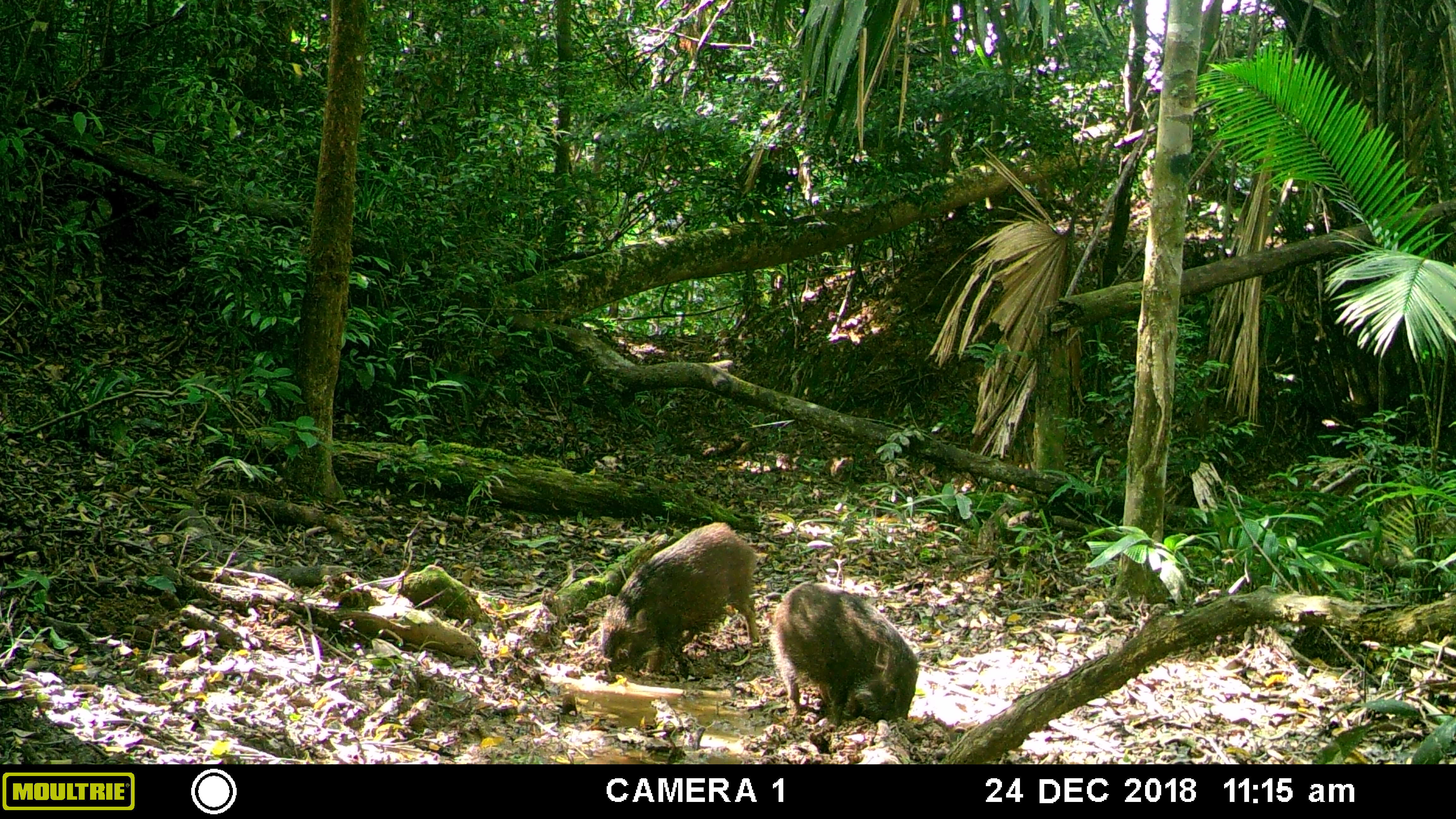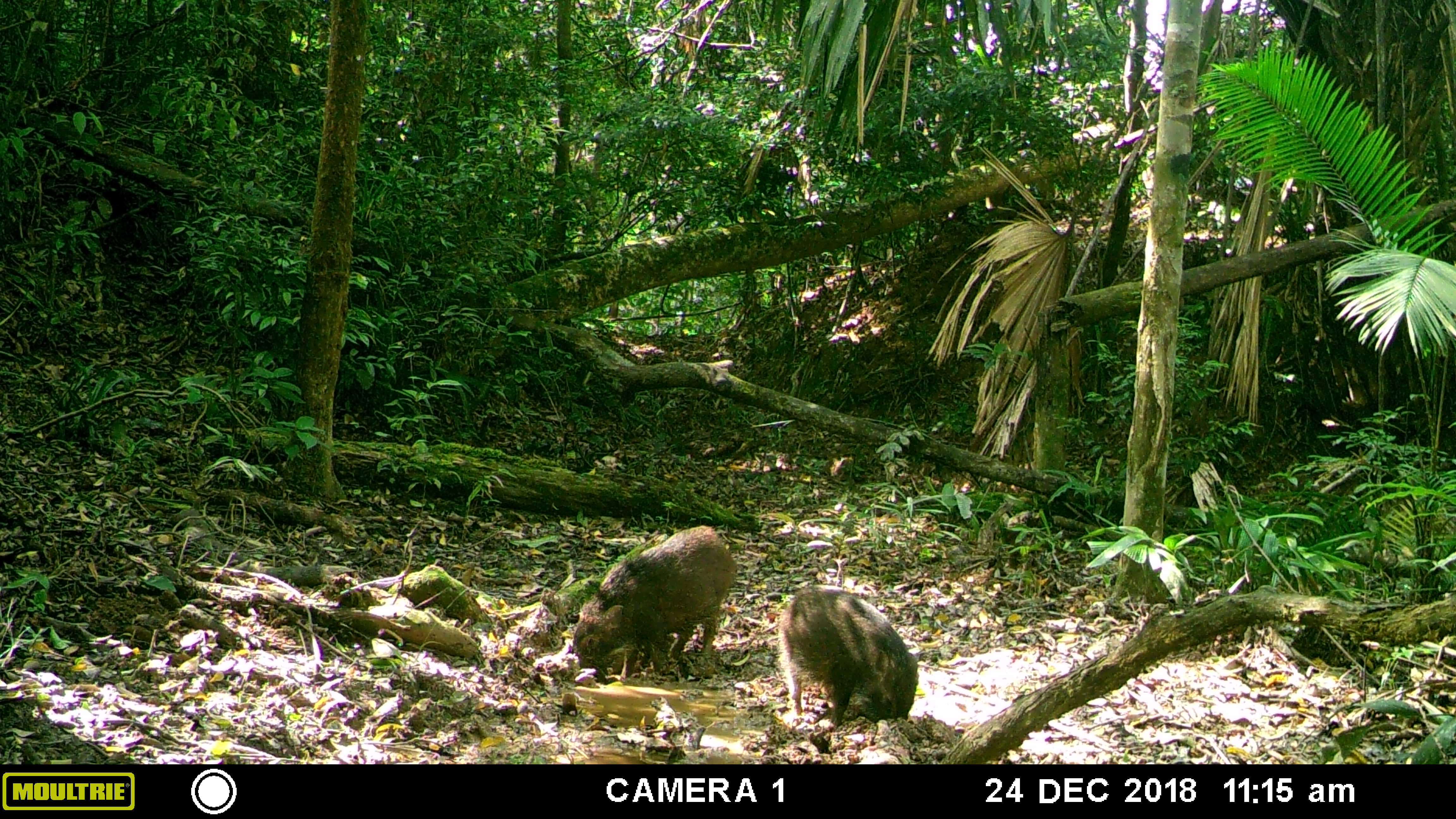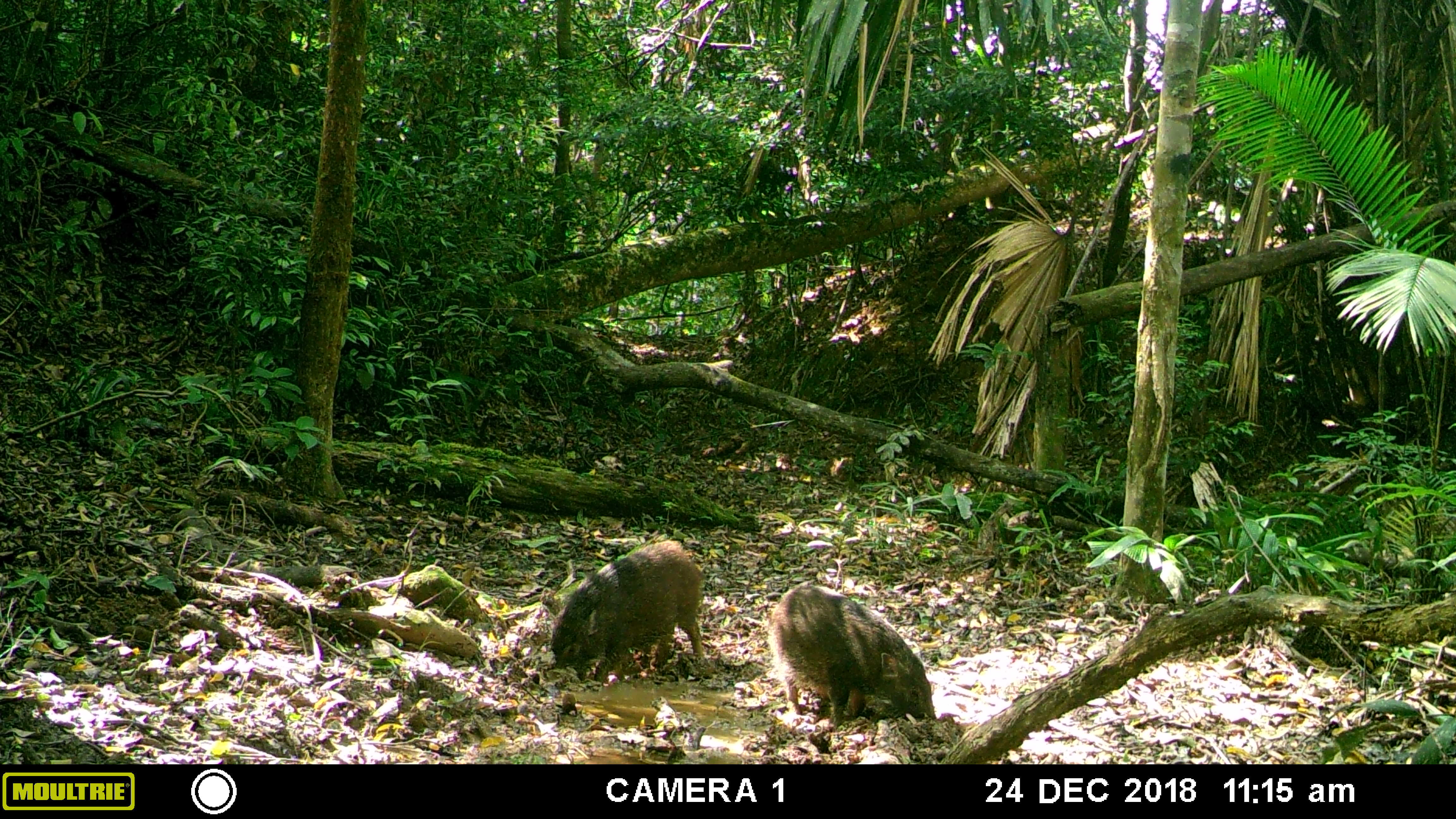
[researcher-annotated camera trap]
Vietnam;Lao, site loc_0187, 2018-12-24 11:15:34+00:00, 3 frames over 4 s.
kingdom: Animalia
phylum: Chordata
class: Mammalia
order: Artiodactyla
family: Suidae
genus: Sus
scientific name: Sus scrofa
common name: eurasian wild pig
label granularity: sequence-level